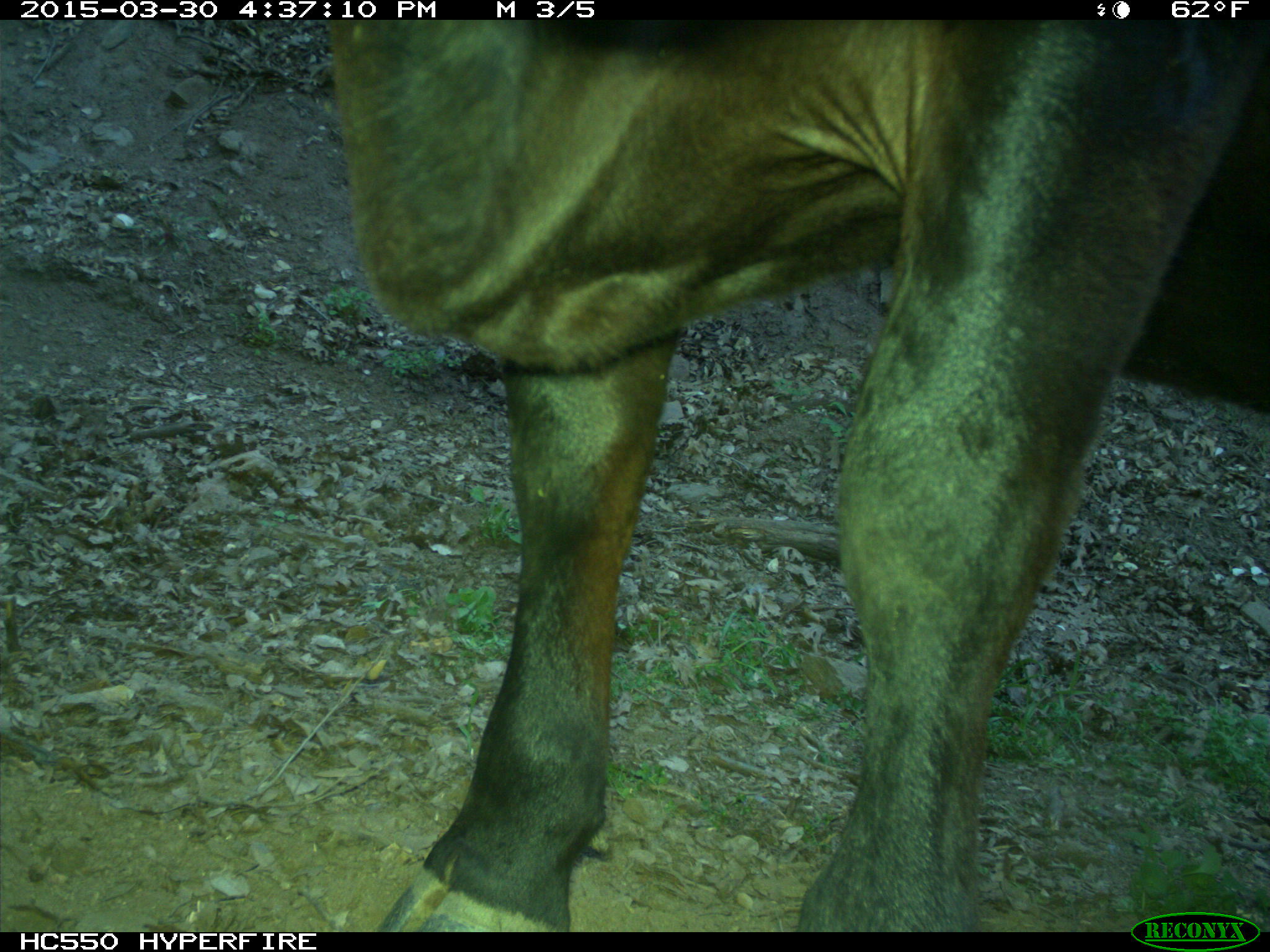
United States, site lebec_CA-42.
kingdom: Animalia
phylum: Chordata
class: Mammalia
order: Artiodactyla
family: Bovidae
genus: Bos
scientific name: Bos taurus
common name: domestic cow